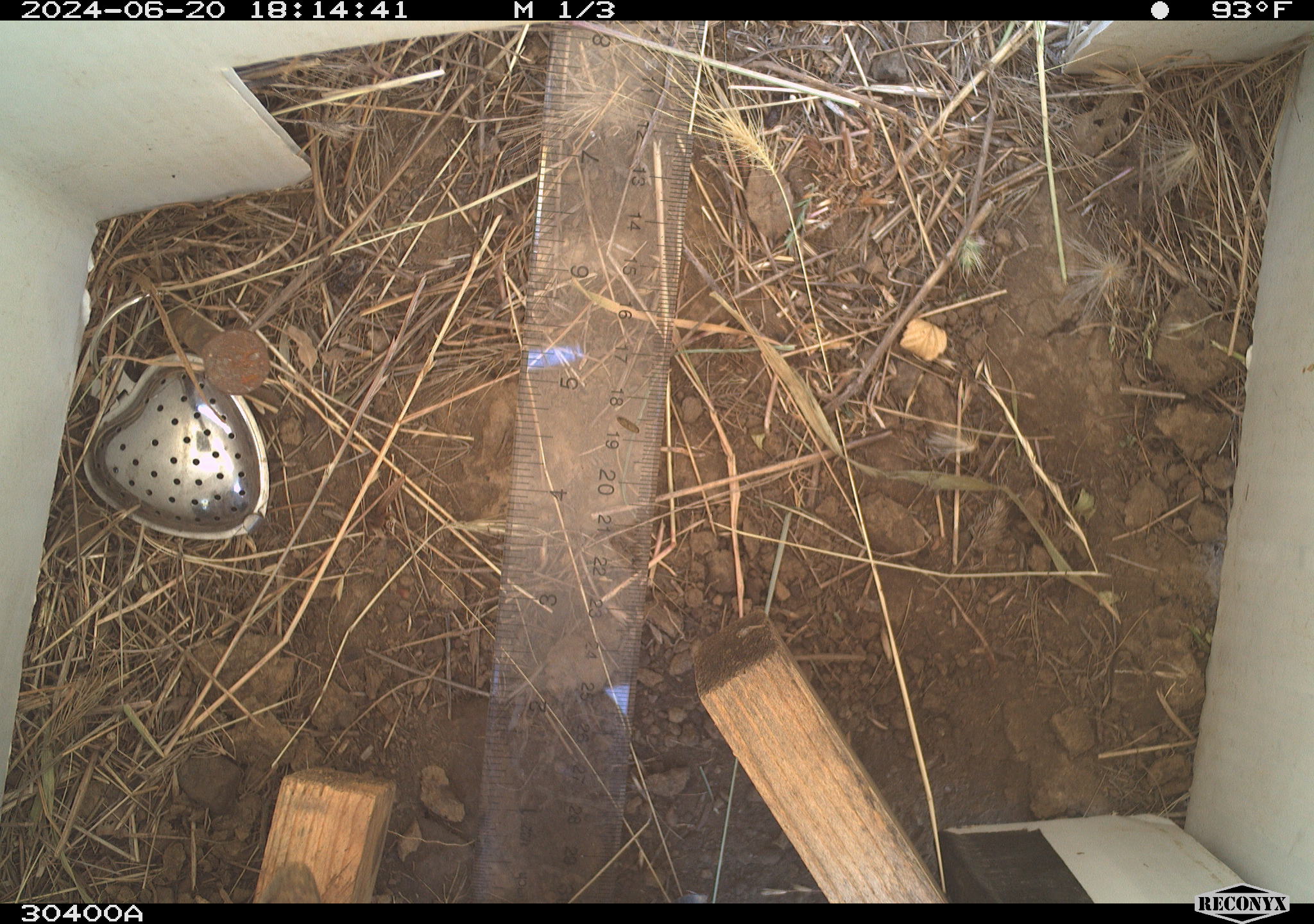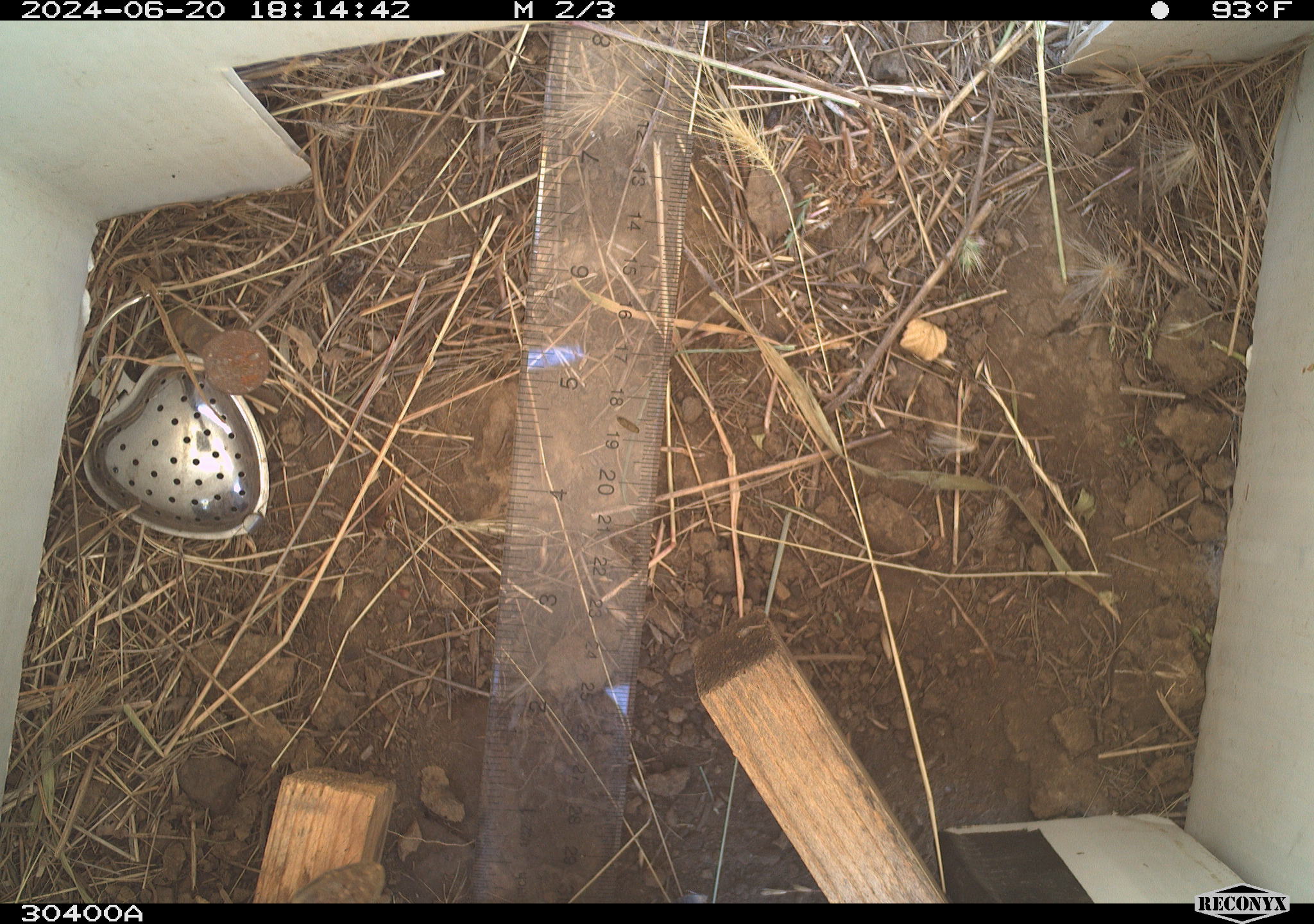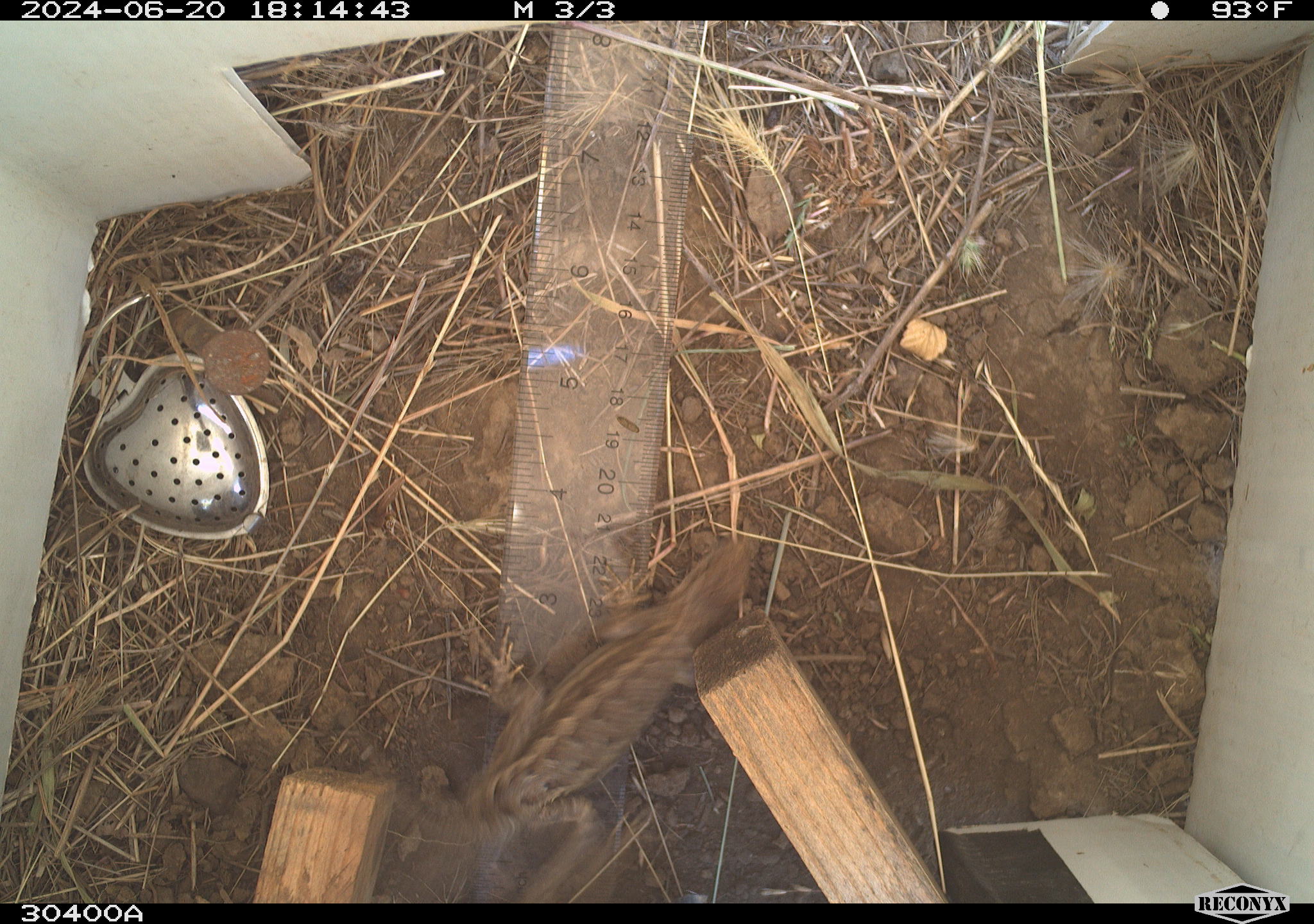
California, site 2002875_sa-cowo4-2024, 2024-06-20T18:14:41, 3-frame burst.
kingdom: Animalia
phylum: Chordata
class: Reptilia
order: Squamata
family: Phrynosomatidae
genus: Sceloporus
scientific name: Sceloporus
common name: spiny lizards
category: sceloporus species